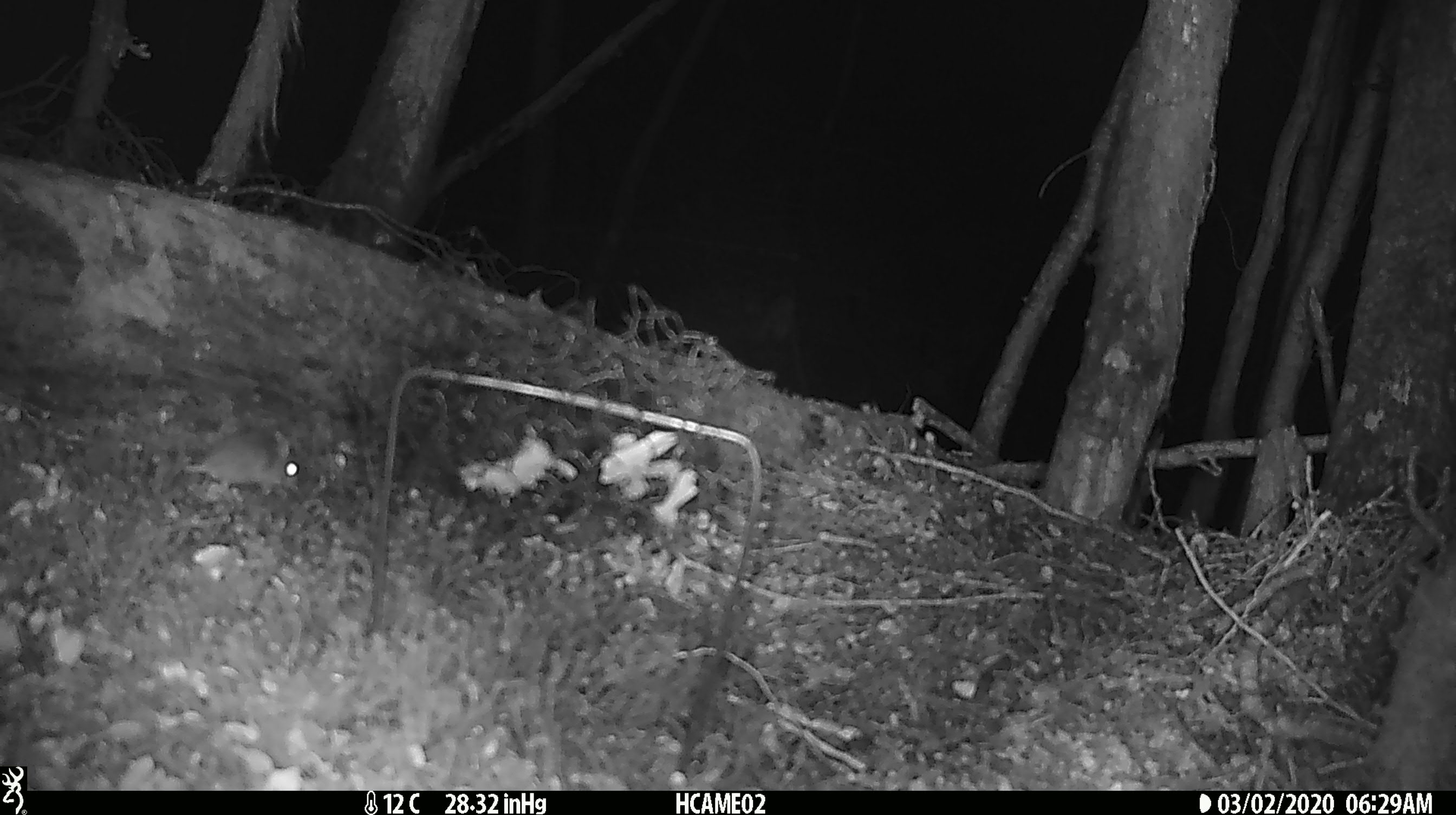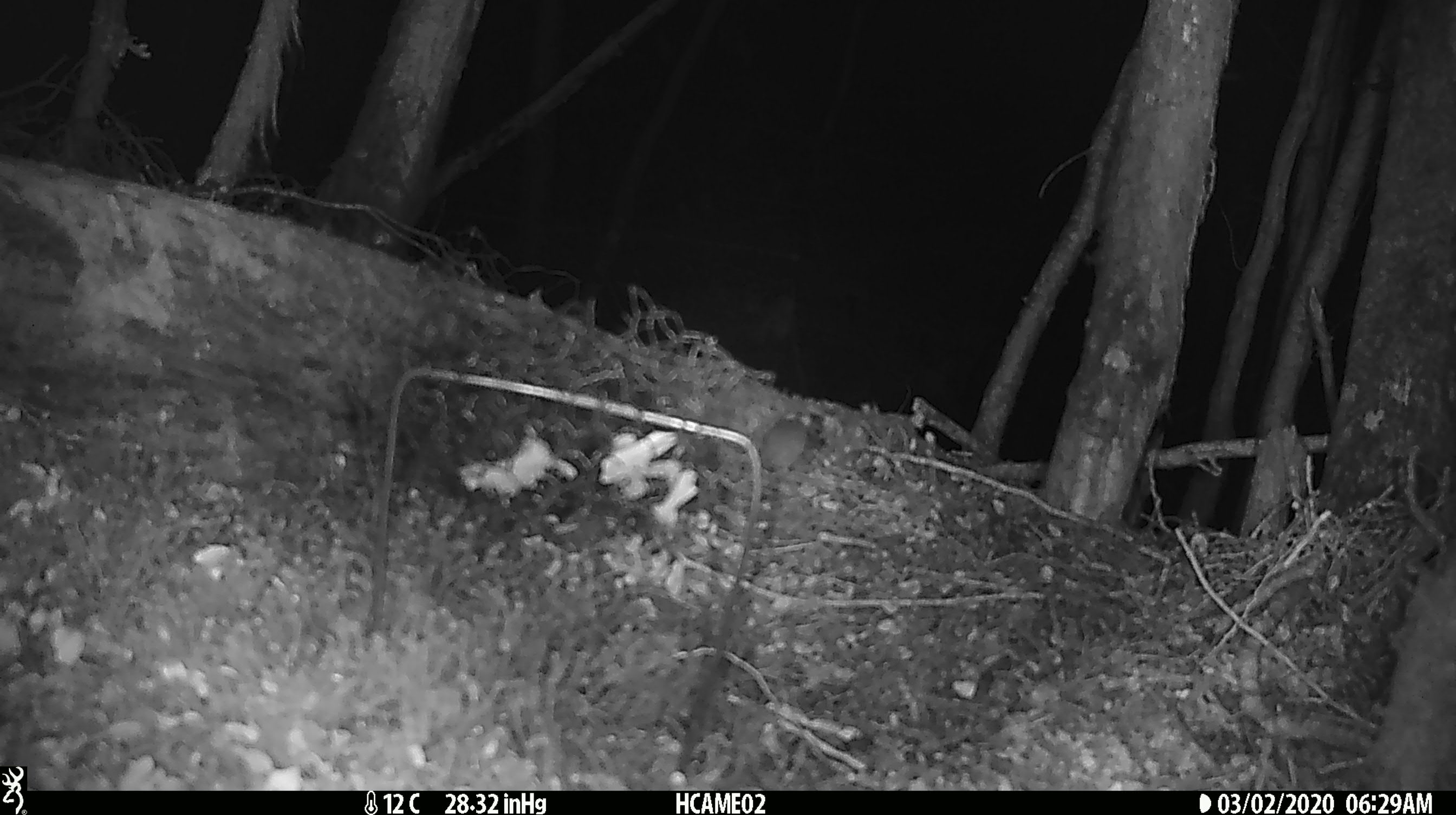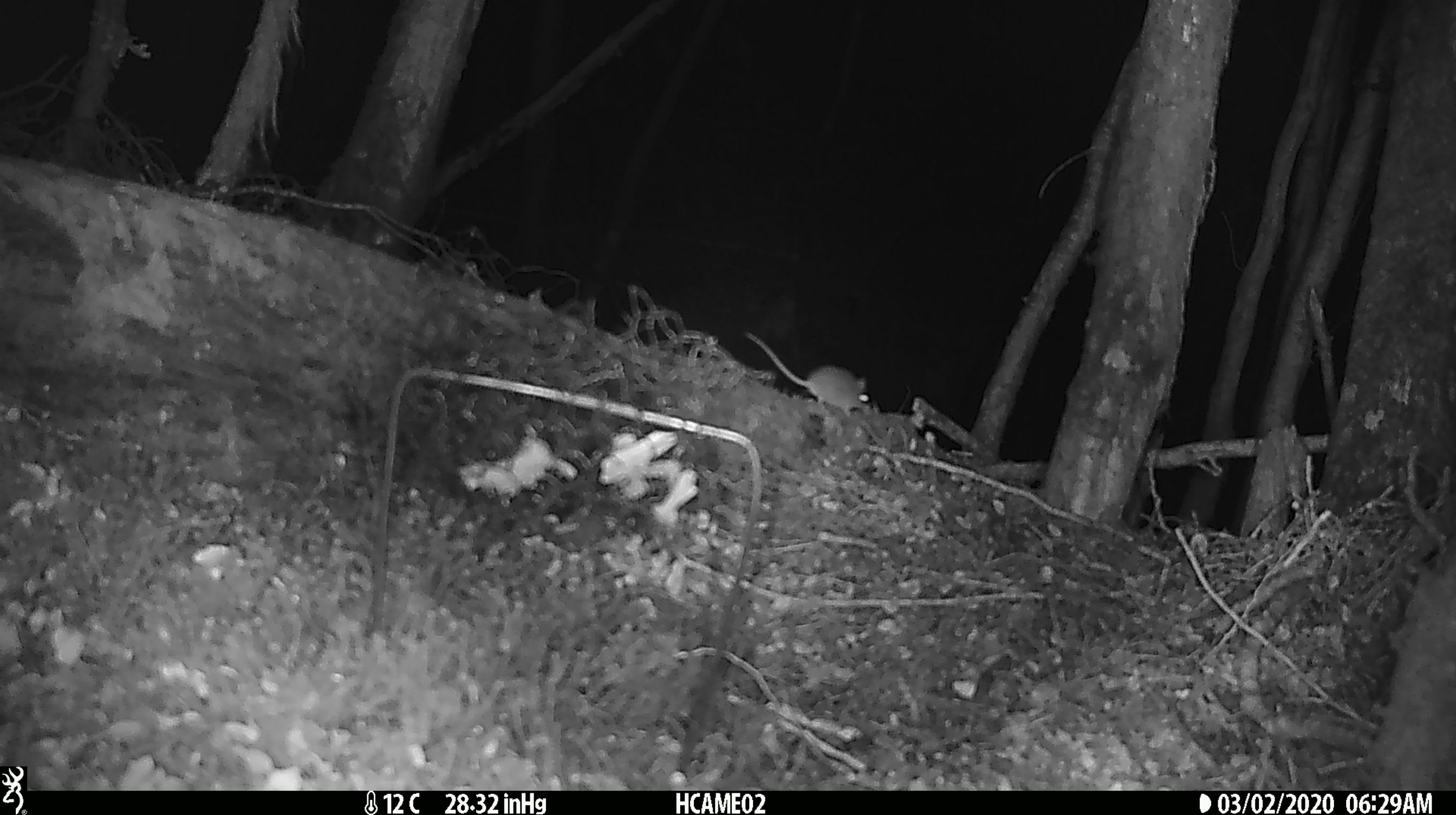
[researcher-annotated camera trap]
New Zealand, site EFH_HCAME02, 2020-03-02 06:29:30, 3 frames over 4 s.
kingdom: Animalia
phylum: Chordata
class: Mammalia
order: Rodentia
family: Muridae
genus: Mus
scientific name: Mus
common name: mouse